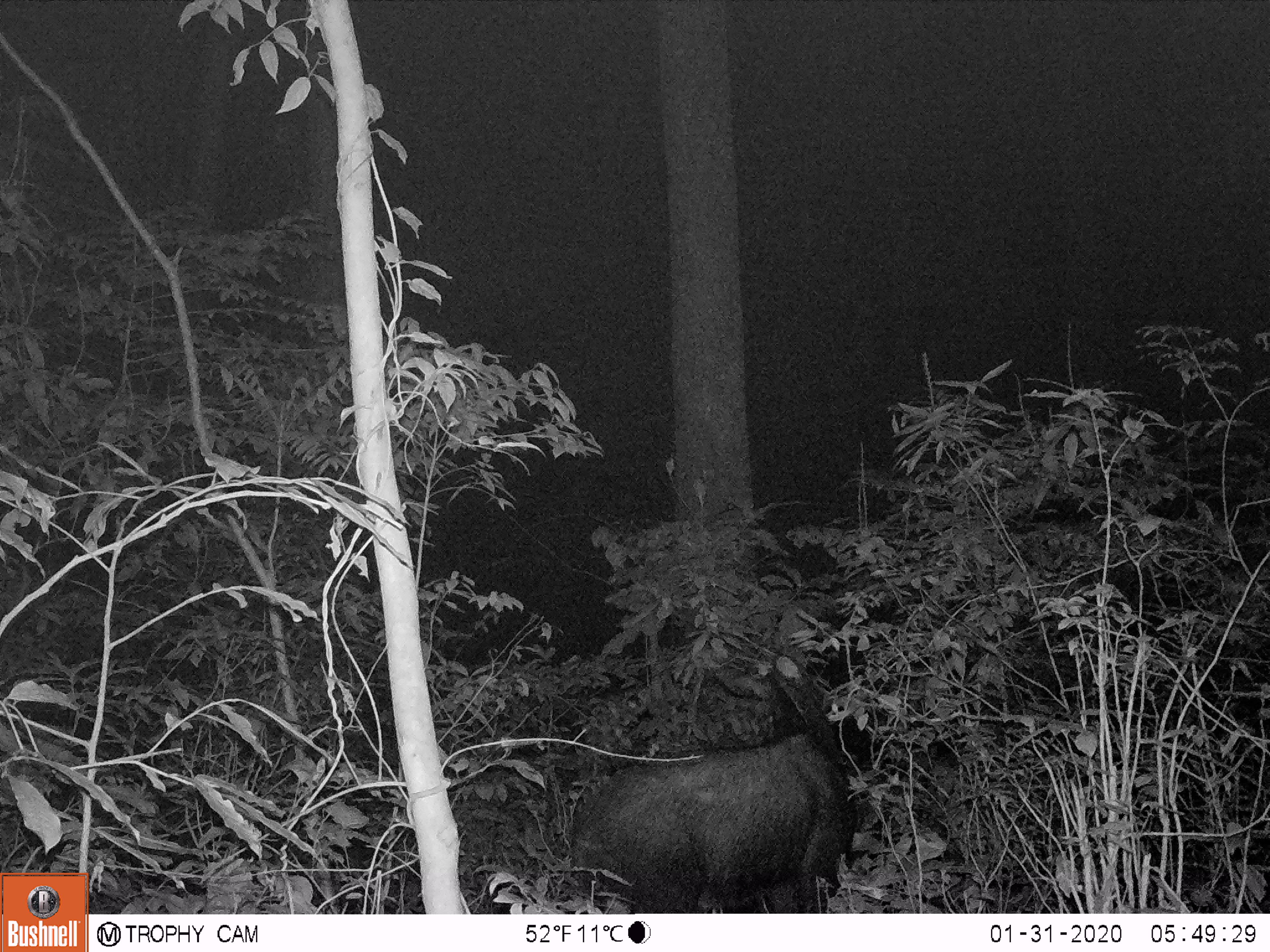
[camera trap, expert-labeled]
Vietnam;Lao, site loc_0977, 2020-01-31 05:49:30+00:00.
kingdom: Animalia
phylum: Chordata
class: Mammalia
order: Artiodactyla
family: Bovidae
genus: Capricornis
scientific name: Capricornis sumatraensis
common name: chinese serow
Chinese serow (Capricornis sumatraensis). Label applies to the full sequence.